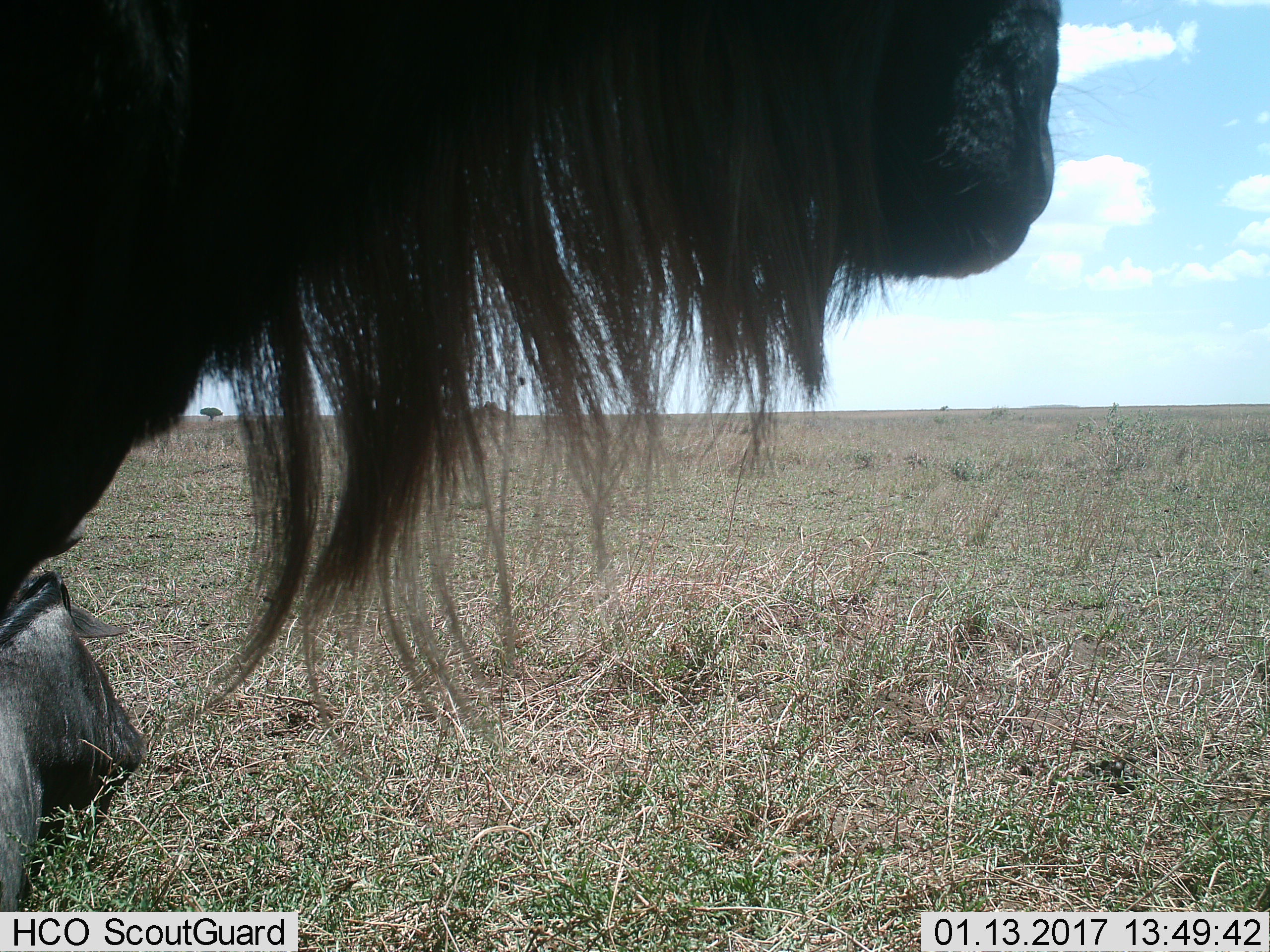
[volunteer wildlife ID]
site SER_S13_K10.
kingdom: Animalia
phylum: Chordata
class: Mammalia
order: Artiodactyla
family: Bovidae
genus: Connochaetes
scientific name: Connochaetes taurinus taurinus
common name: blue wildebeest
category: wildebeestblue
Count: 2.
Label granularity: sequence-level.